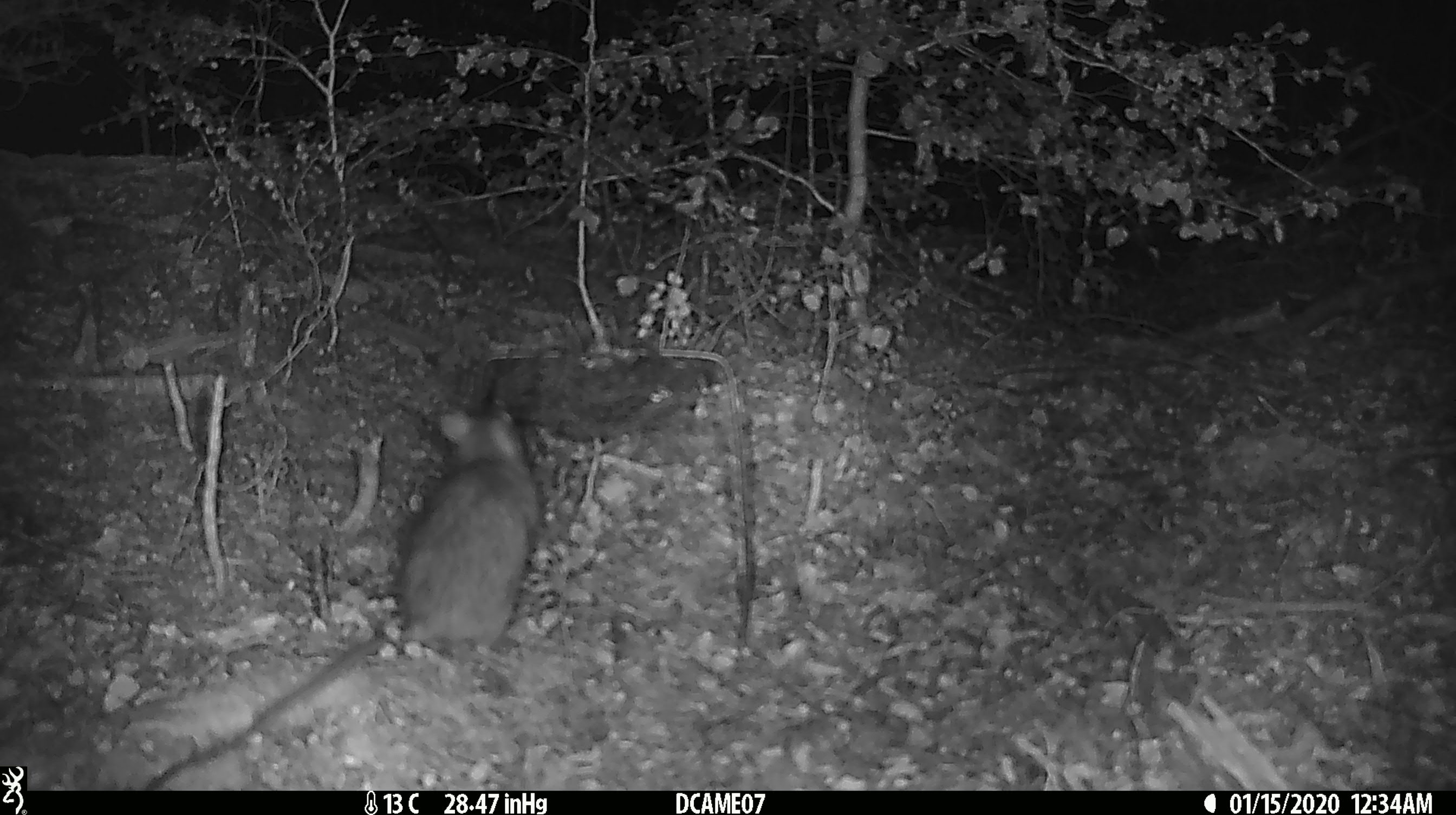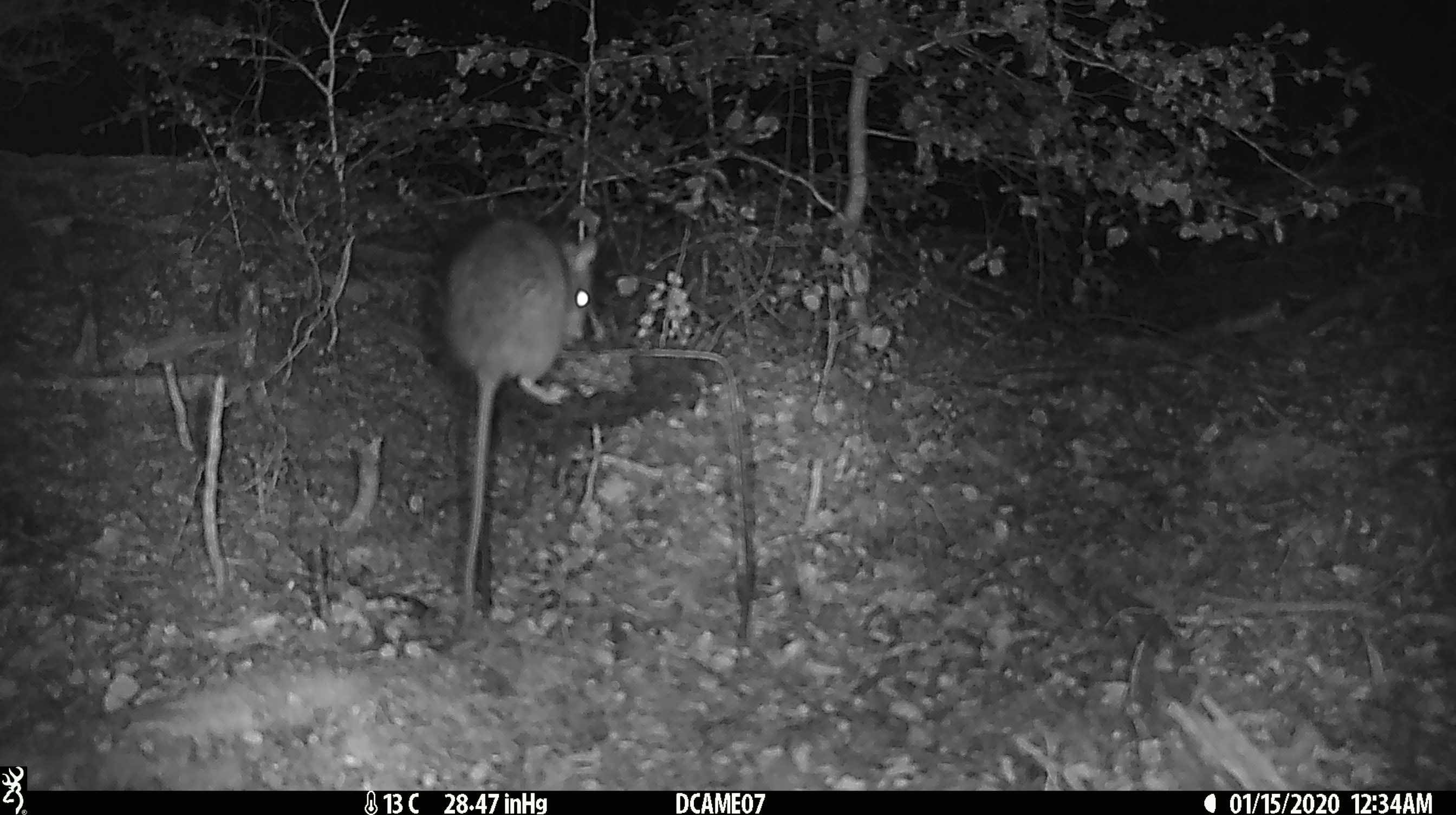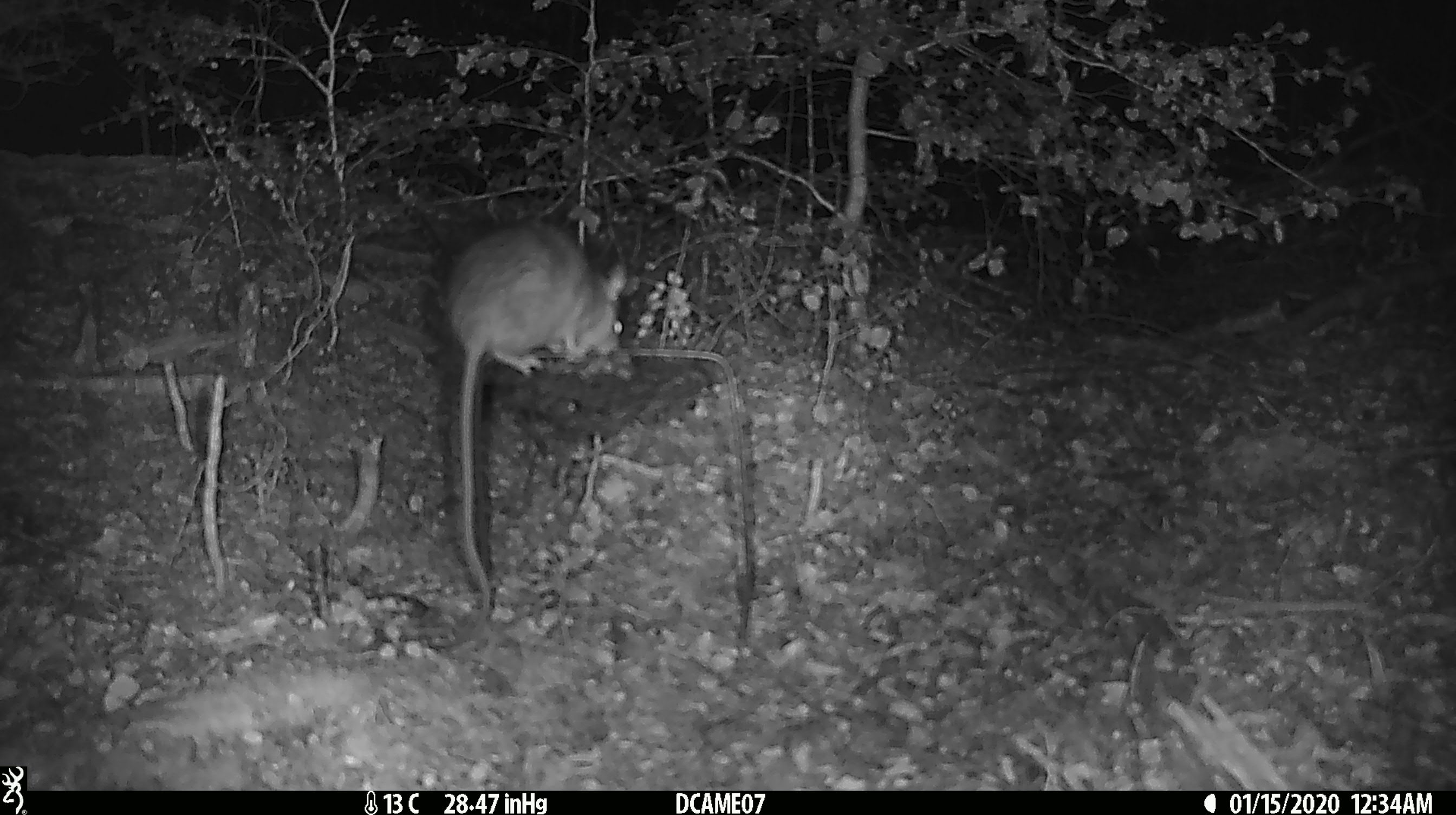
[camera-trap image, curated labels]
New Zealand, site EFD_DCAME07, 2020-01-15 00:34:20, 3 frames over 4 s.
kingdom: Animalia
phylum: Chordata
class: Mammalia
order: Rodentia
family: Muridae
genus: Rattus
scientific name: Rattus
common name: rat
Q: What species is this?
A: Rat (Rattus).